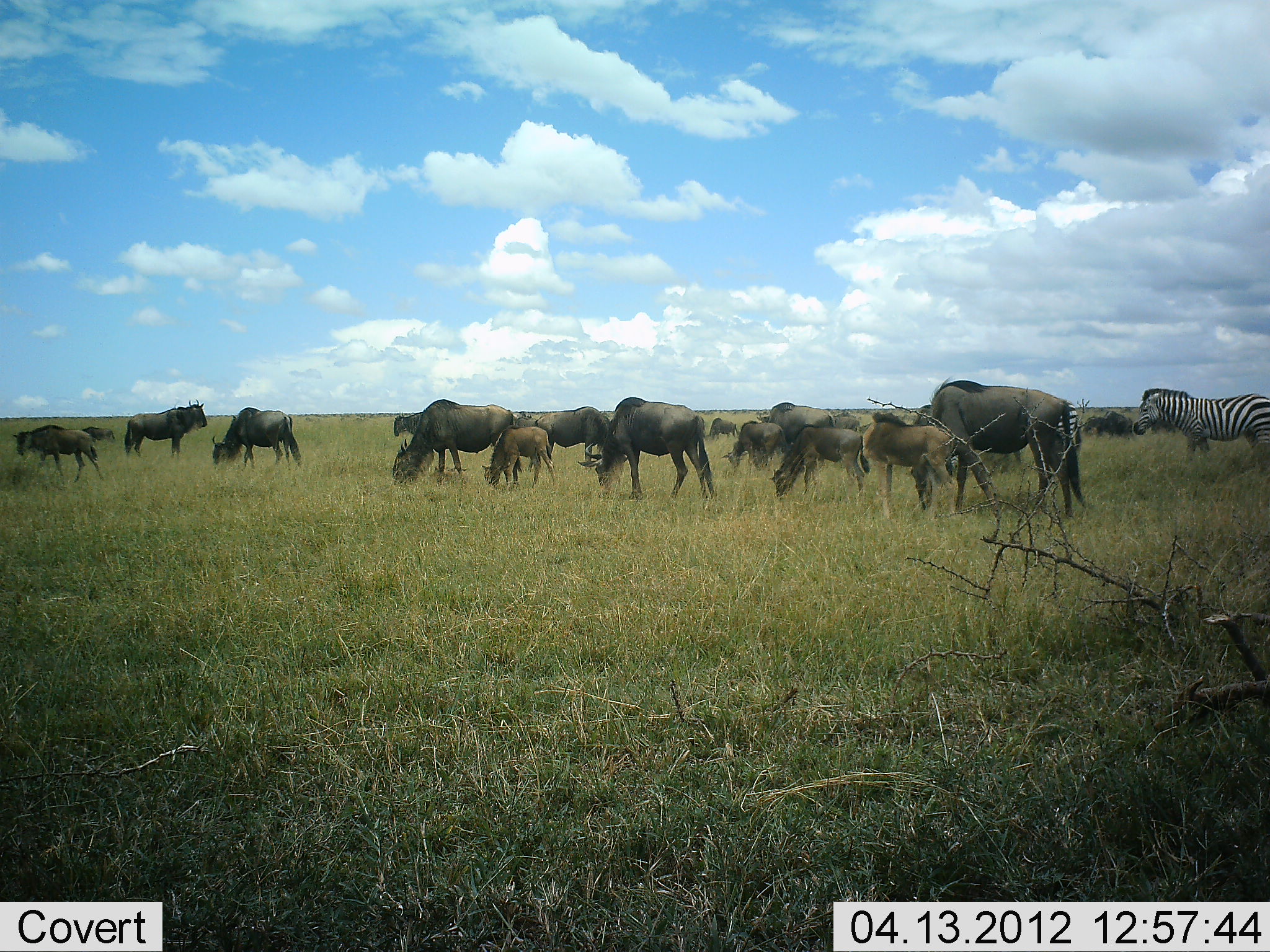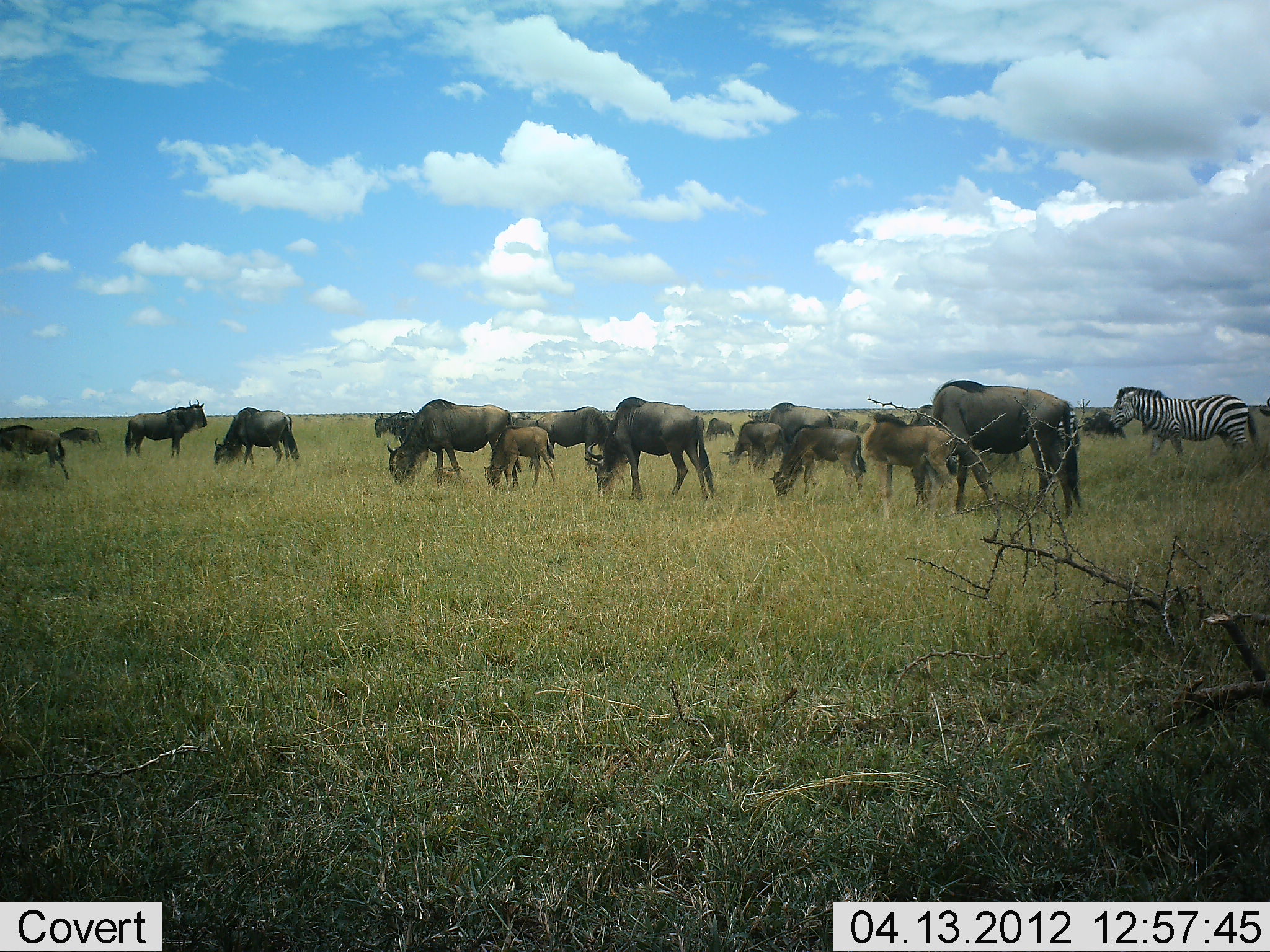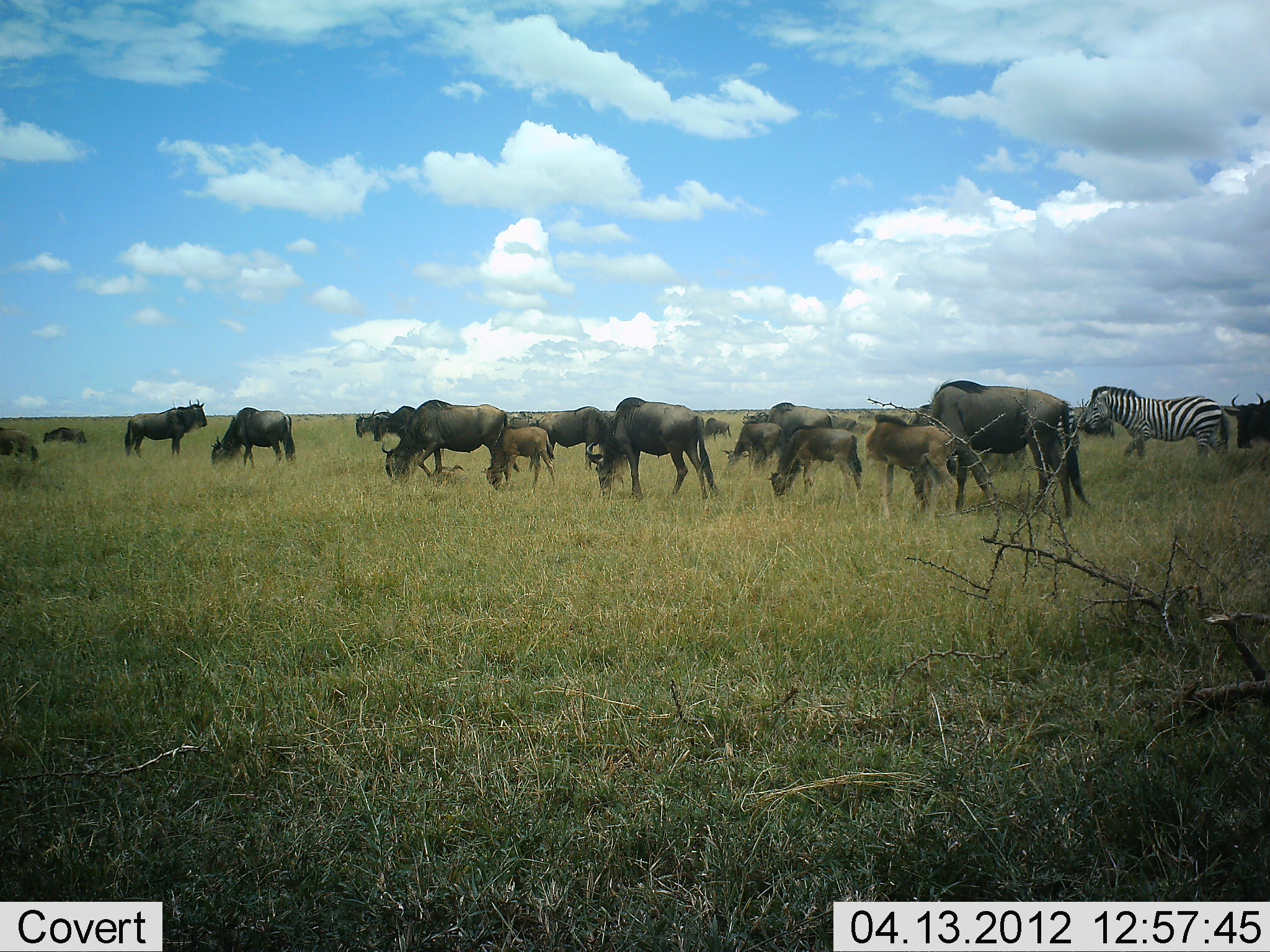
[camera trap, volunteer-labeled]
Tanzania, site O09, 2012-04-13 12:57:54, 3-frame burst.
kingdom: Animalia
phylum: Chordata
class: Mammalia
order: Artiodactyla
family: Bovidae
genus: Connochaetes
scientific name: Connochaetes taurinus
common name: blue wildebeest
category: wildebeest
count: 11-50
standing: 68%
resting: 14%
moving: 32%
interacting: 0%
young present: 82%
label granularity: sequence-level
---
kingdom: Animalia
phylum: Chordata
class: Mammalia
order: Perissodactyla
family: Equidae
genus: Equus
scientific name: Equus quagga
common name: plains zebra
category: zebra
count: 1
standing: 10%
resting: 0%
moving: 90%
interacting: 0%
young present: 0%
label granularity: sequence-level